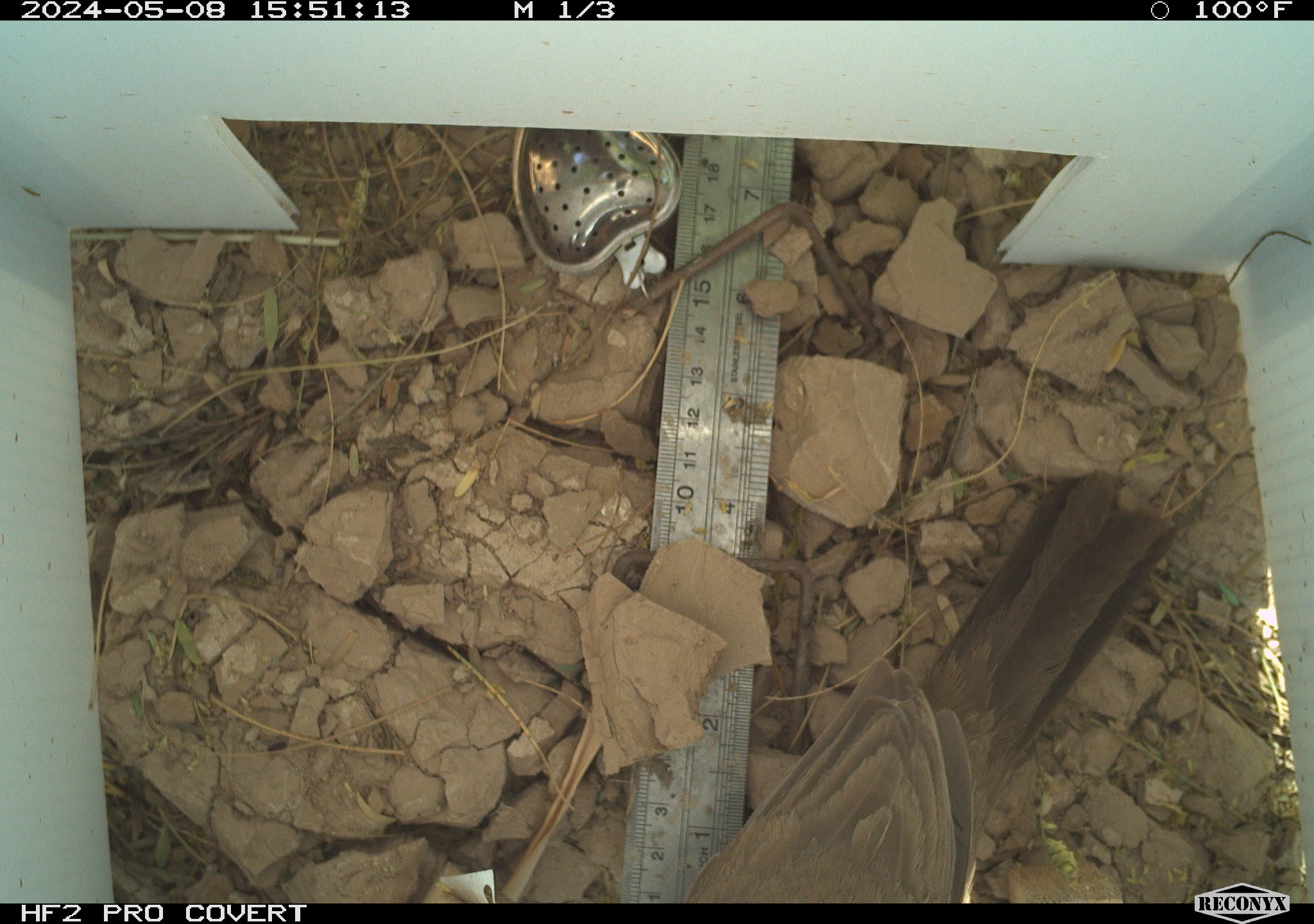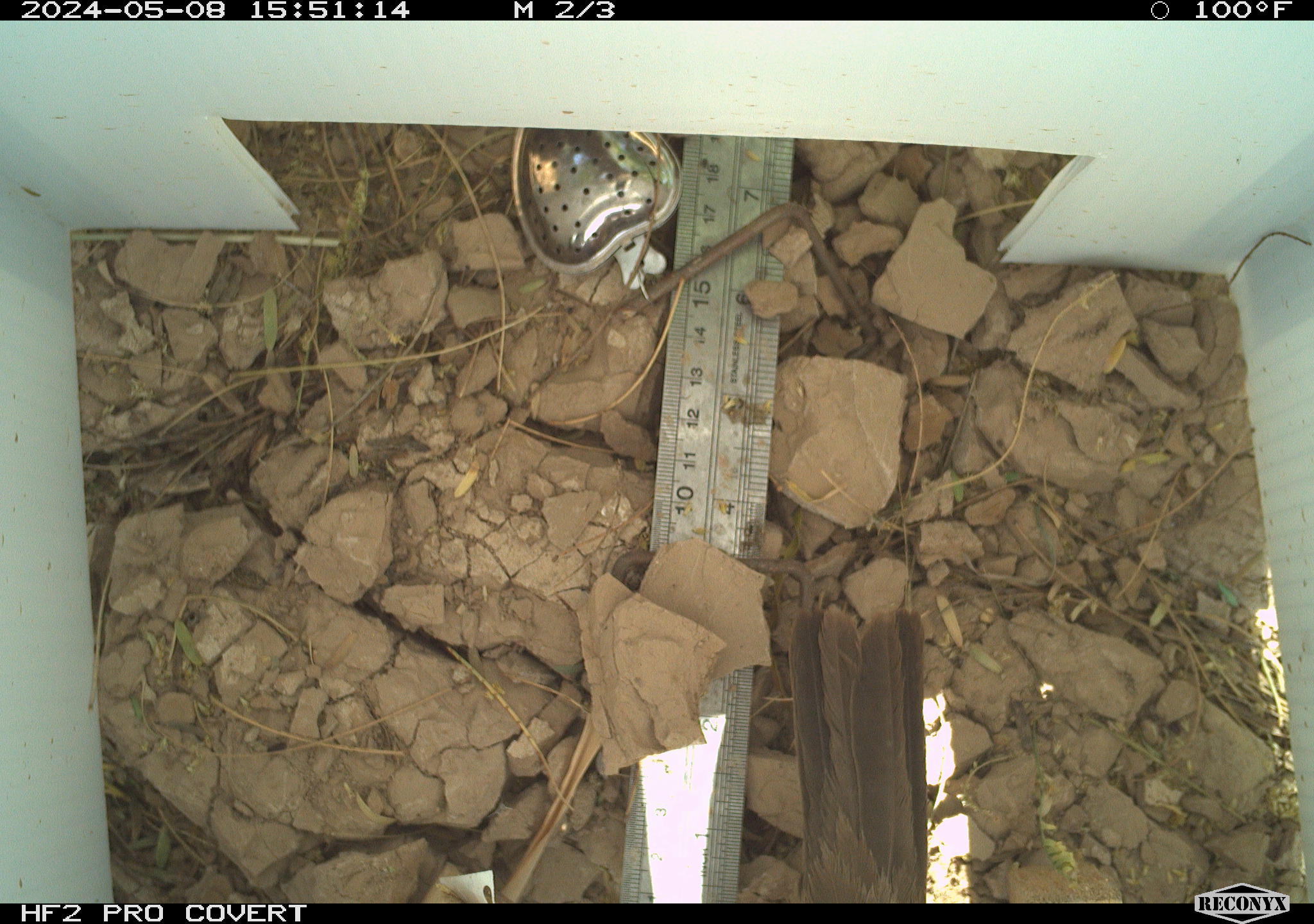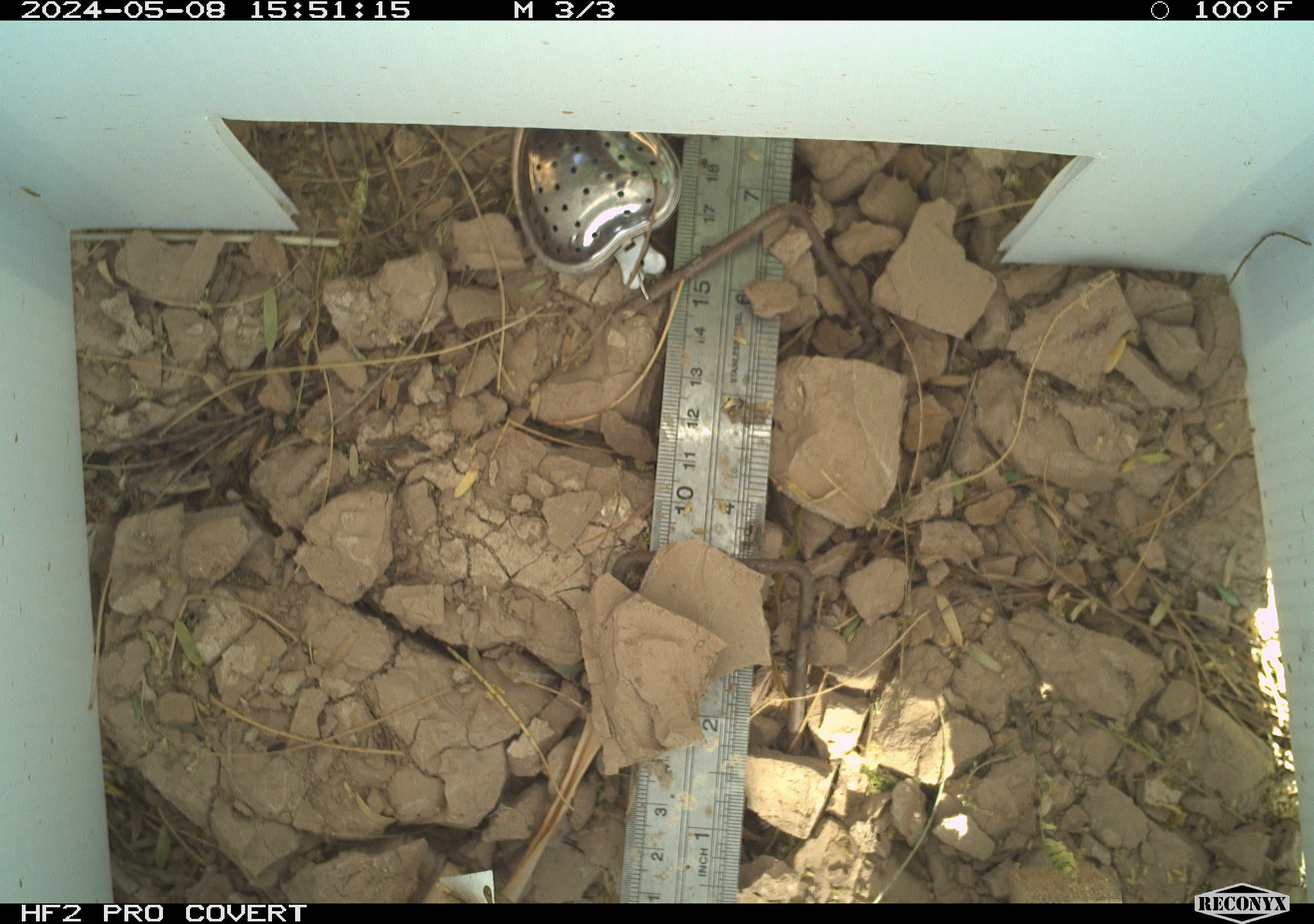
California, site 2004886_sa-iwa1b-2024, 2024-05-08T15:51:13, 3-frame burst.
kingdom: Animalia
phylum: Chordata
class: Aves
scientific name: Aves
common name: bird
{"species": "bird (Aves)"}